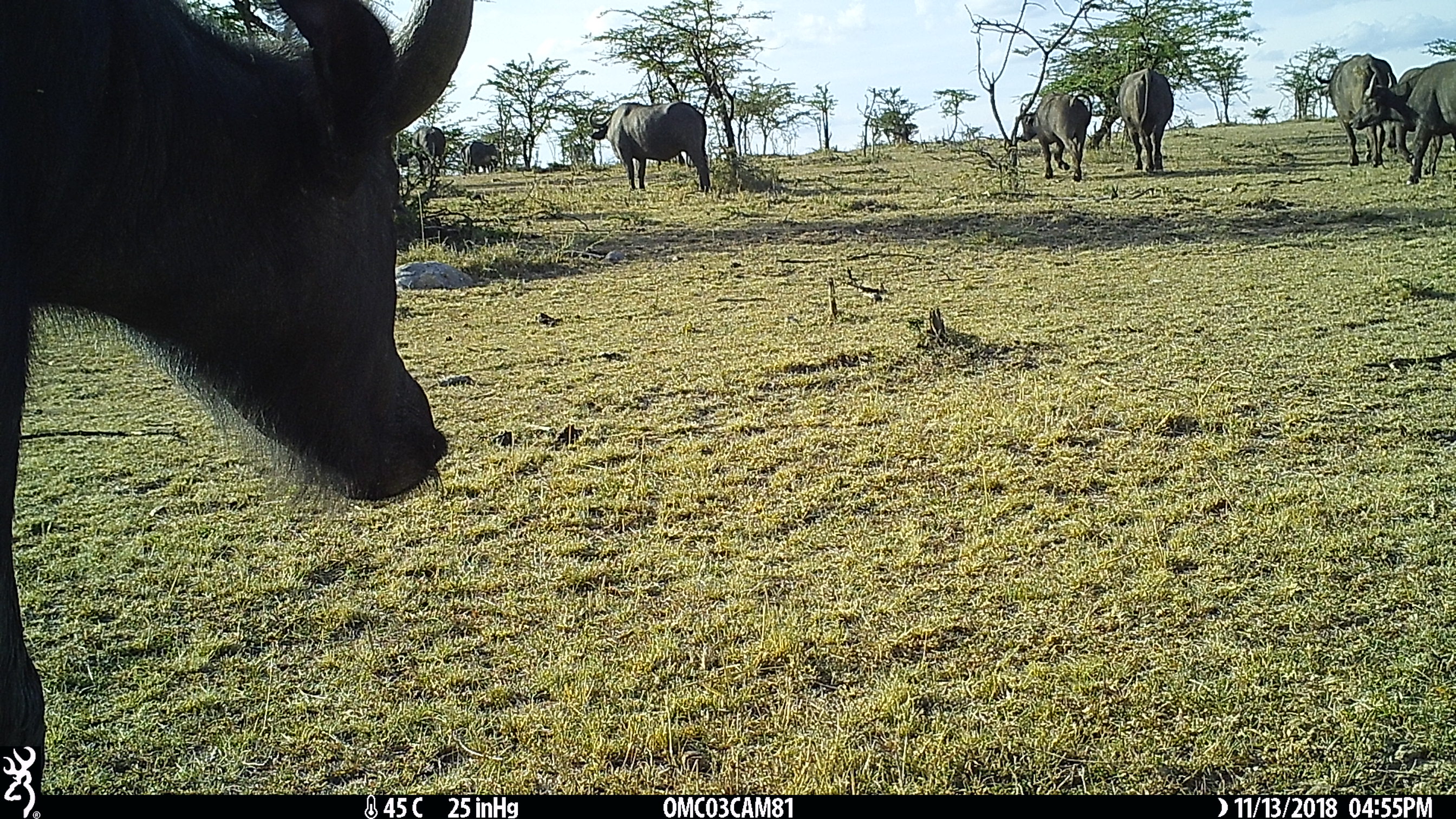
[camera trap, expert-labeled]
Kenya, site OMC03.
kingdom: Animalia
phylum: Chordata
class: Mammalia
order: Artiodactyla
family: Bovidae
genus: Syncerus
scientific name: Syncerus caffer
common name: buffalo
Buffalo (Syncerus caffer).